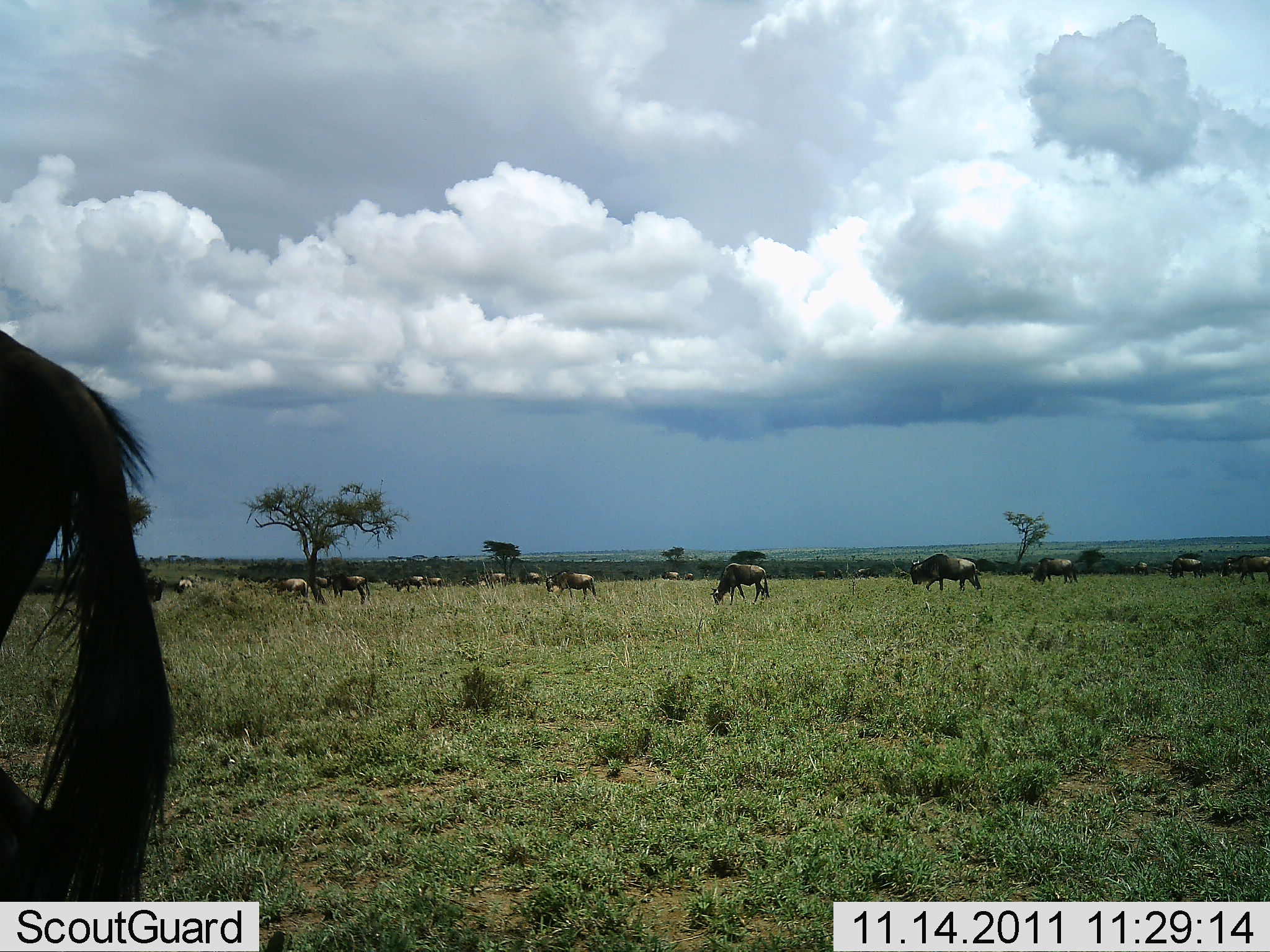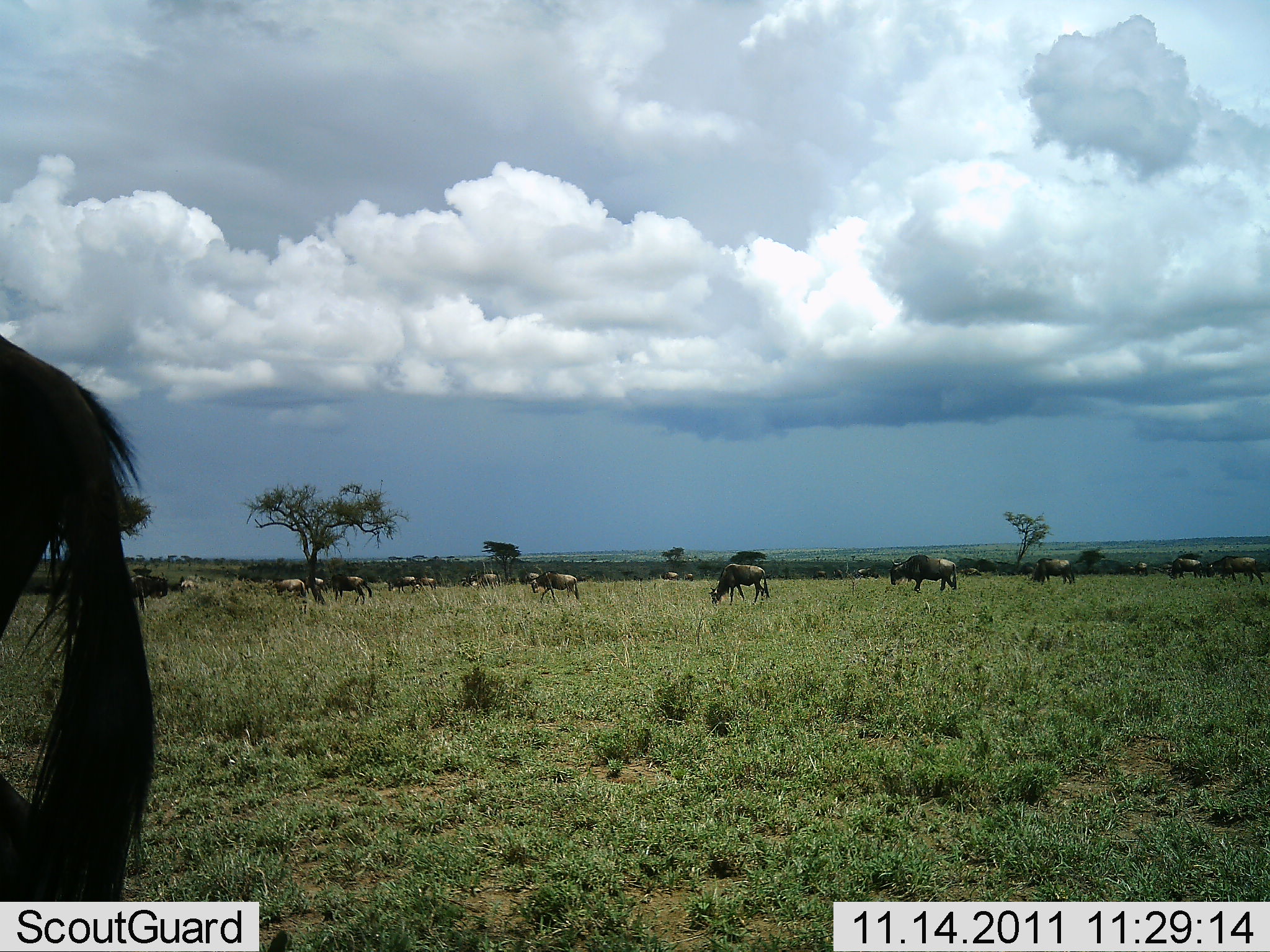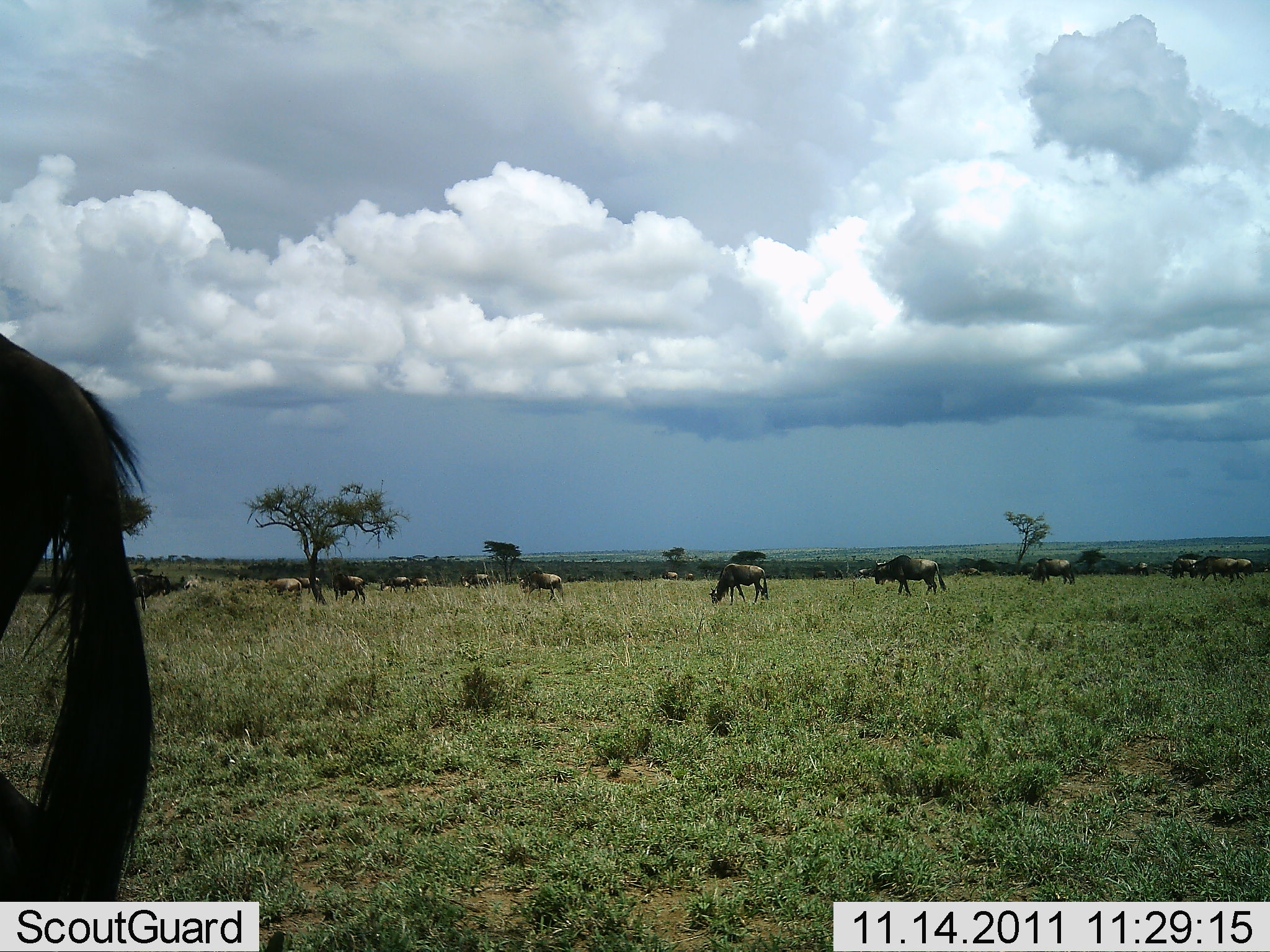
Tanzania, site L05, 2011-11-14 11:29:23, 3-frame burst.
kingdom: Animalia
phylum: Chordata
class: Mammalia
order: Artiodactyla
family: Bovidae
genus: Connochaetes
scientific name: Connochaetes taurinus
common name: blue wildebeest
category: wildebeest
Wildebeest (blue wildebeest) (Connochaetes taurinus), count 11-50. Behavior (volunteer vote fractions): standing 64%, resting 7%, moving 86%, interacting 0%. Young present (vote fraction): 0%. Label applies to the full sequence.